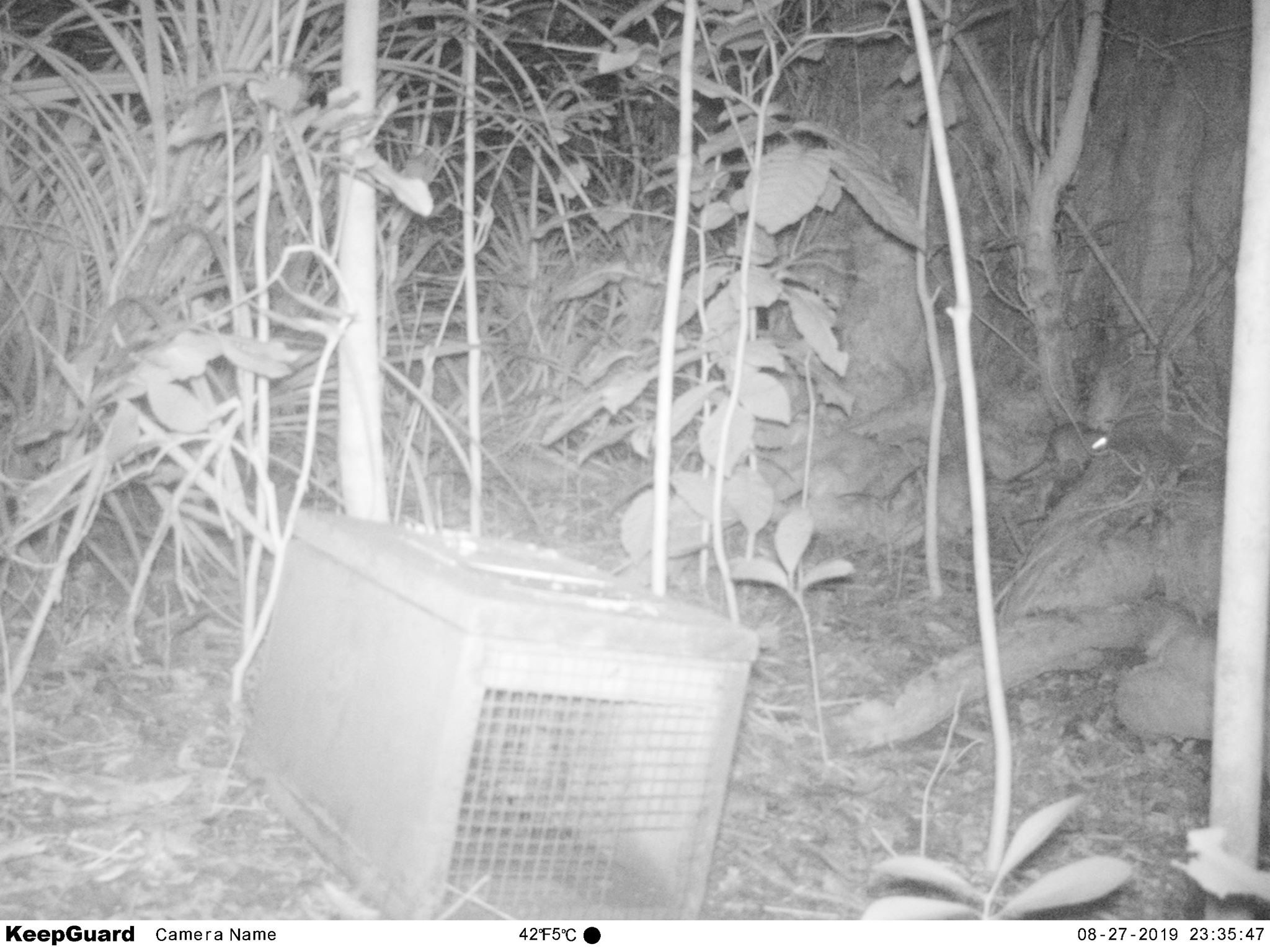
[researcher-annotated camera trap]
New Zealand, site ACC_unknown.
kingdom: Animalia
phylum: Chordata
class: Mammalia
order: Rodentia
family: Muridae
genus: Rattus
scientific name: Rattus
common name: rat